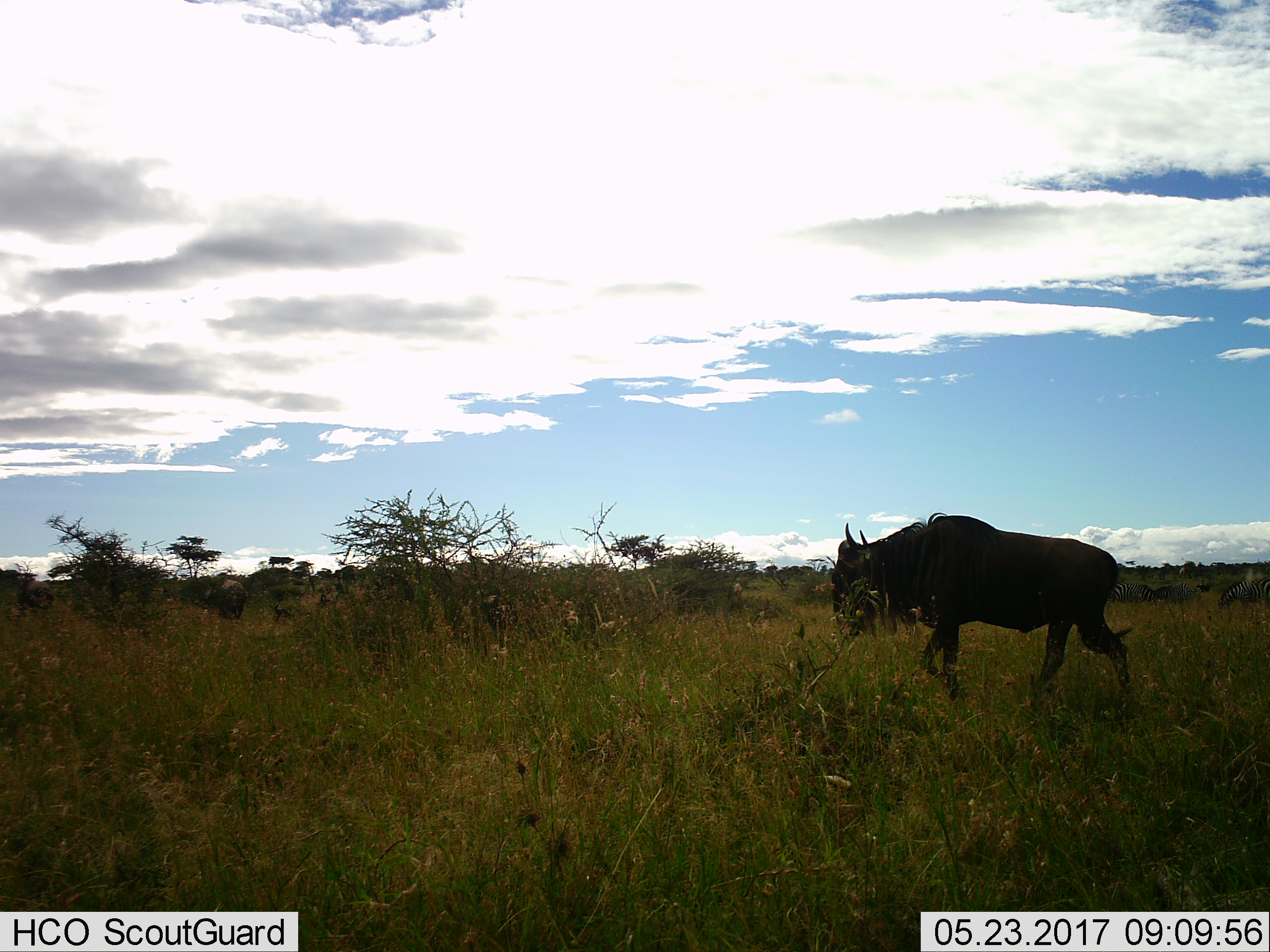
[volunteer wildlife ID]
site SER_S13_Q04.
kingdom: Animalia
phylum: Chordata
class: Mammalia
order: Artiodactyla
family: Bovidae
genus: Connochaetes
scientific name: Connochaetes taurinus taurinus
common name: blue wildebeest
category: wildebeestblue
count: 1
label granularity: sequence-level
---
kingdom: Animalia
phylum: Chordata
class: Mammalia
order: Perissodactyla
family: Equidae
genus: Equus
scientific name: Equus quagga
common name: plains zebra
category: zebraplains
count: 3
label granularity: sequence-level